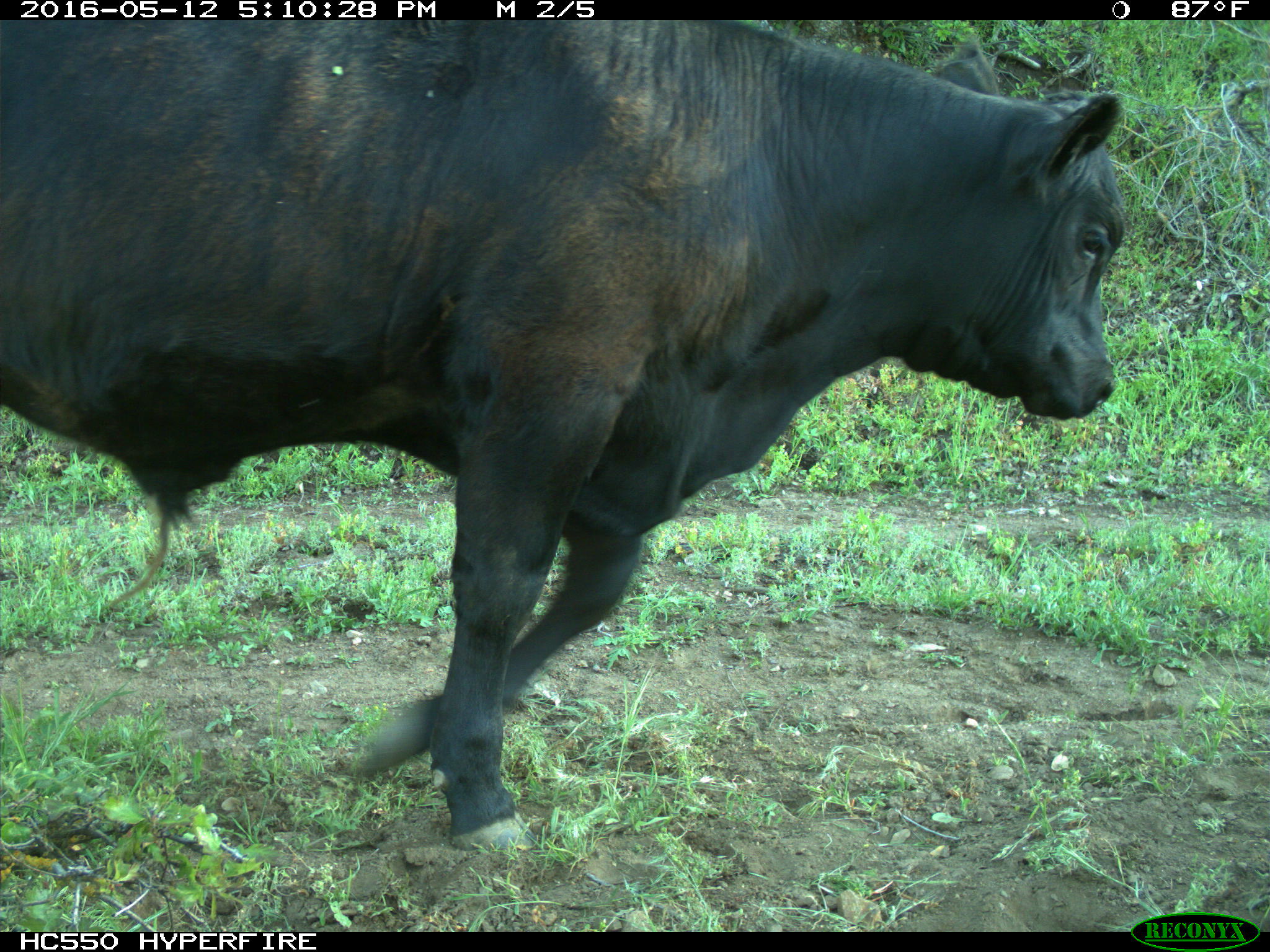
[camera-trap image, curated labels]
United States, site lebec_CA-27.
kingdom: Animalia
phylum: Chordata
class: Mammalia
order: Artiodactyla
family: Bovidae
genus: Bos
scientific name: Bos taurus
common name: domestic cow